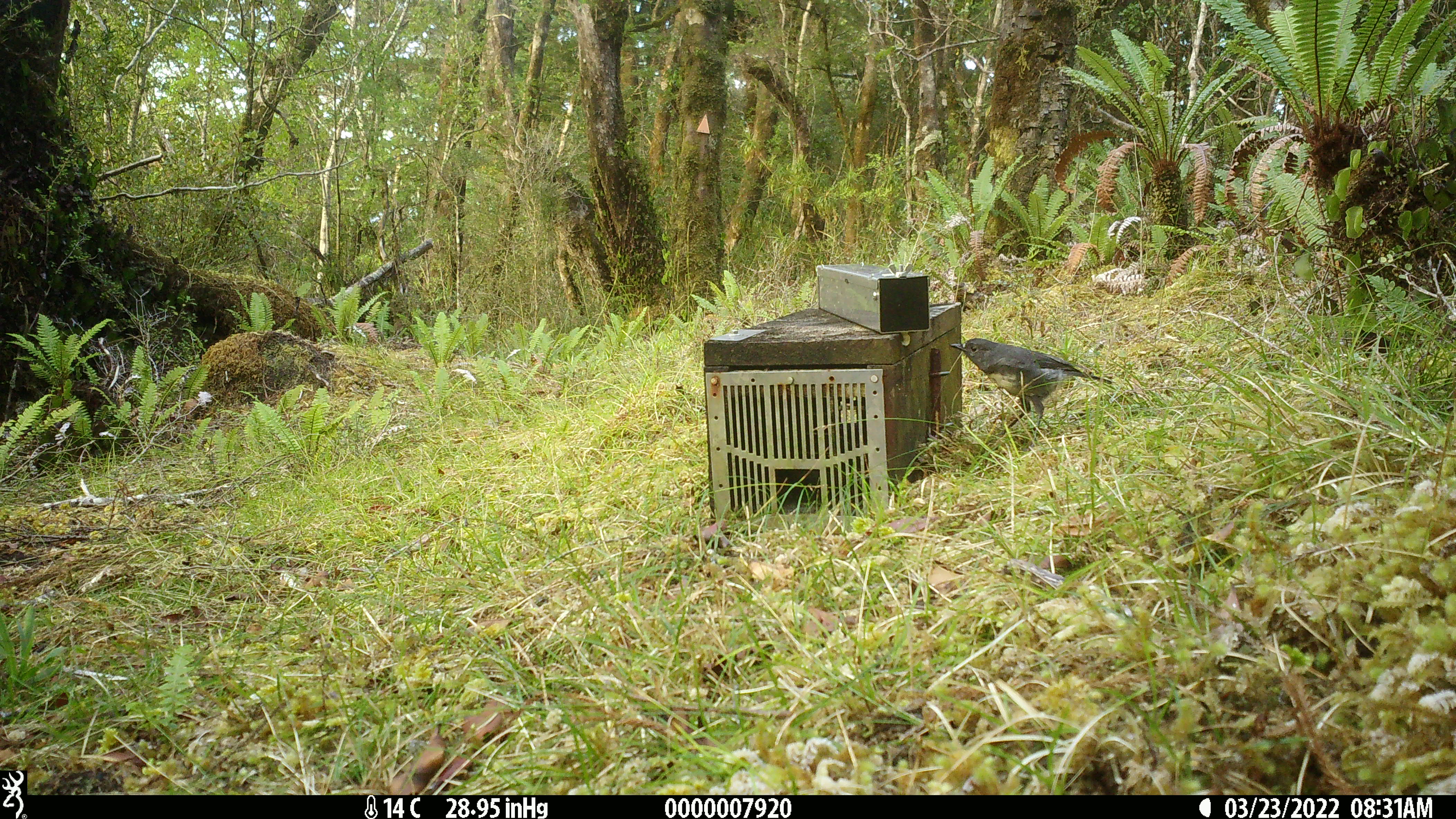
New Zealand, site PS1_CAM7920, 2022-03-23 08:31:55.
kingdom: Animalia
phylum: Chordata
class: Aves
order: Passeriformes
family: Petroicidae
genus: Petroica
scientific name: Petroica australis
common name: new zealand robin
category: robin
Robin (new zealand robin) (Petroica australis).